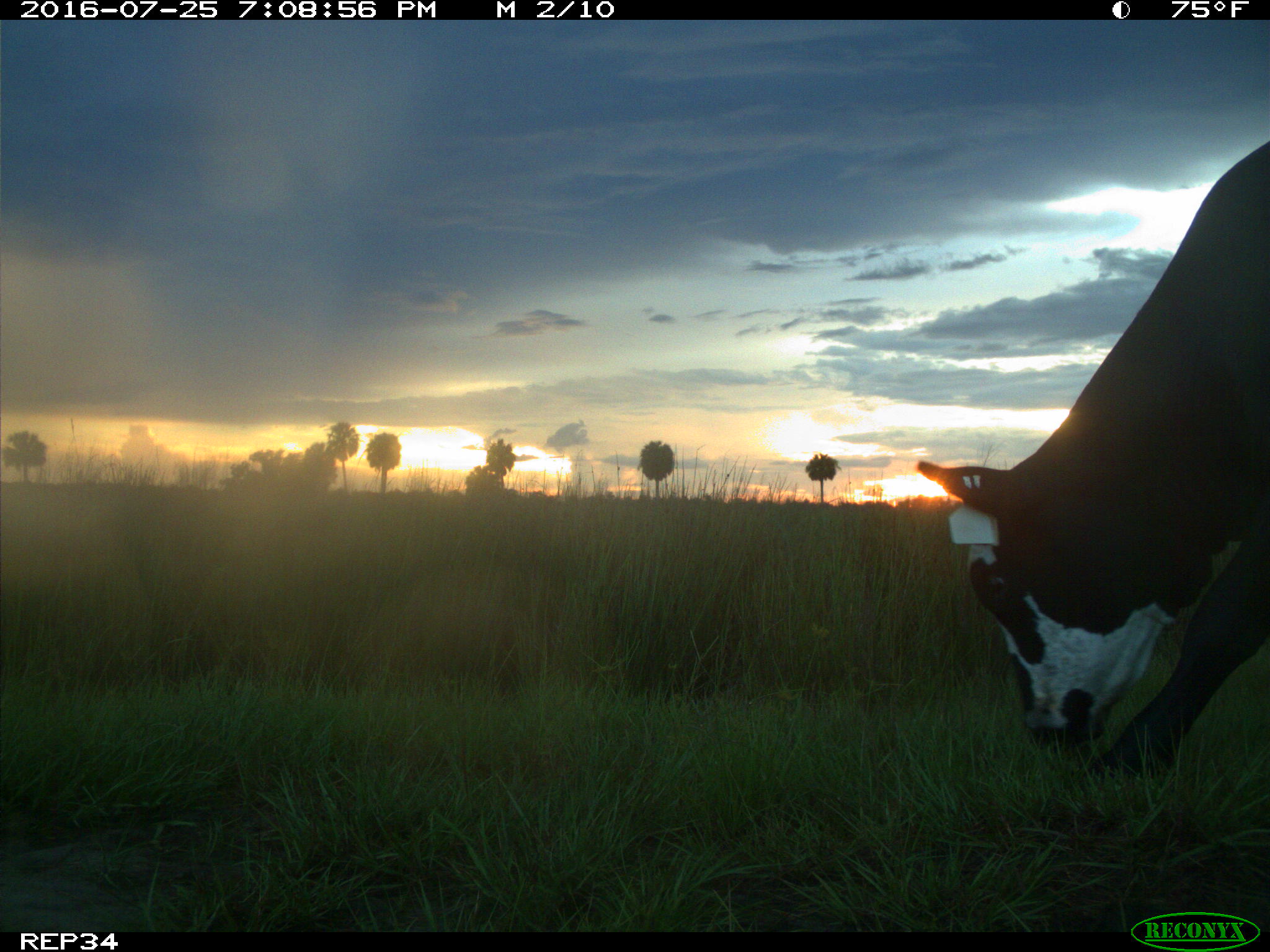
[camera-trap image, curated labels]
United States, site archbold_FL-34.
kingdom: Animalia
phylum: Chordata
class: Mammalia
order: Artiodactyla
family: Bovidae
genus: Bos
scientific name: Bos taurus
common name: domestic cow